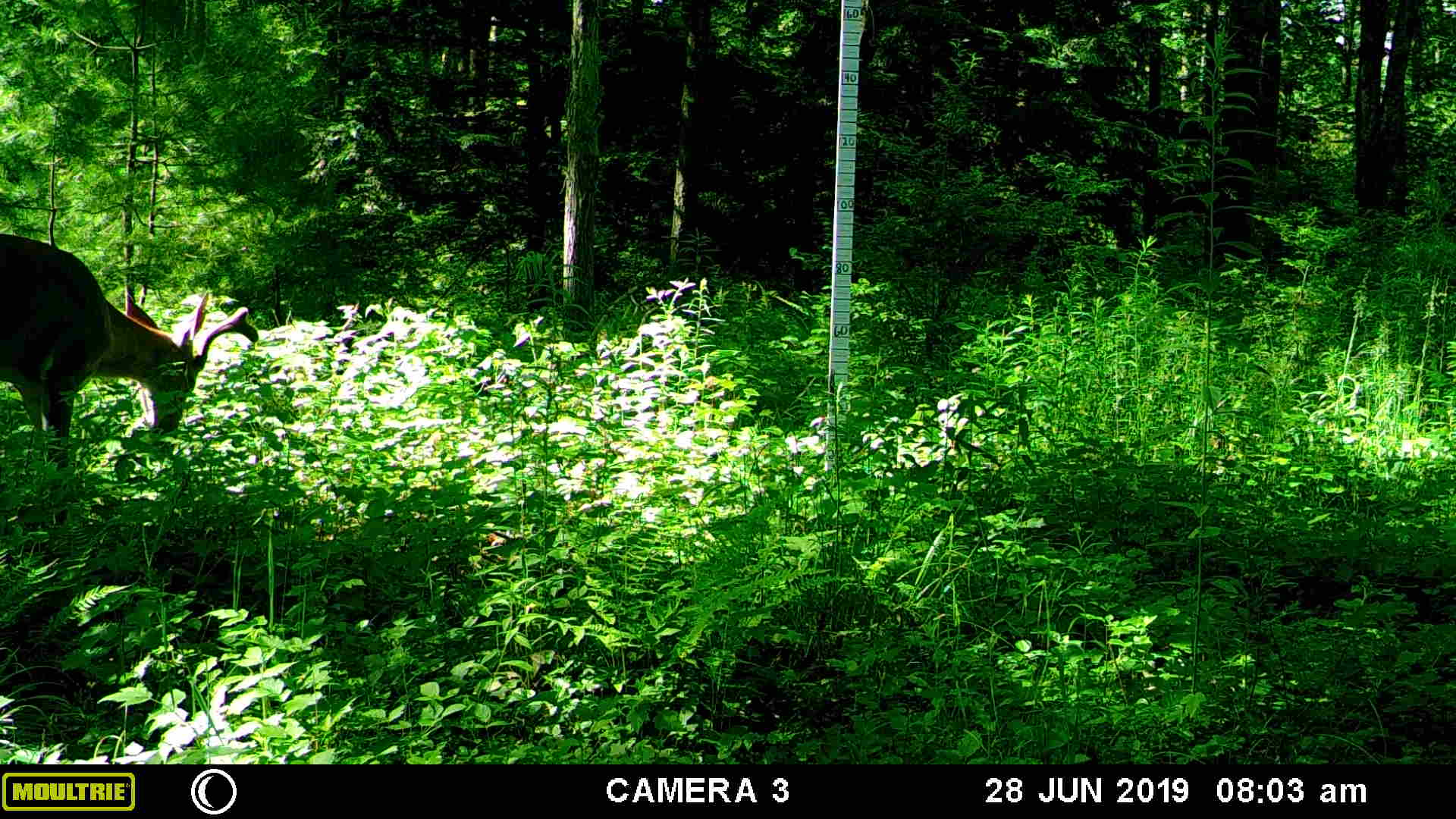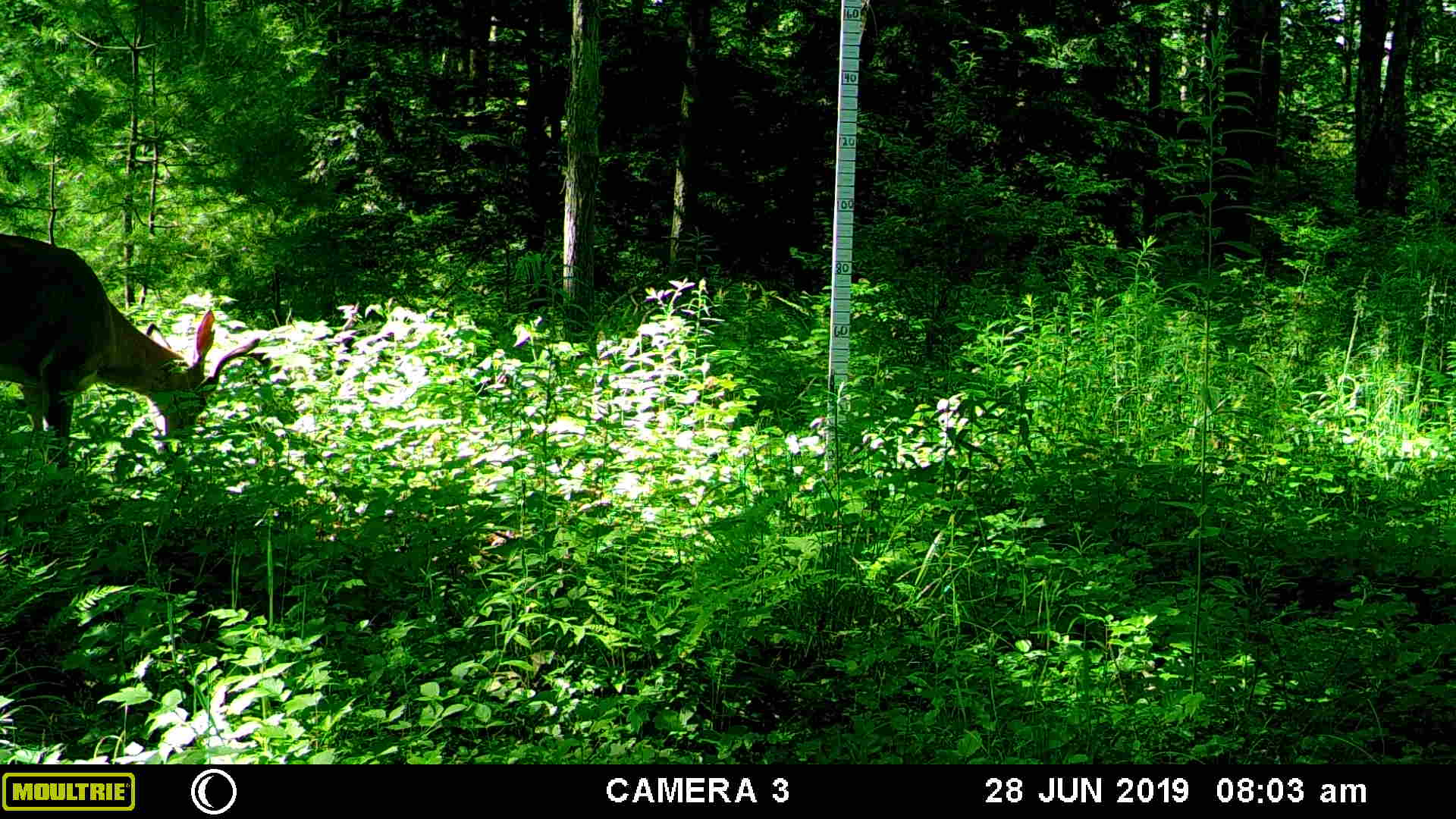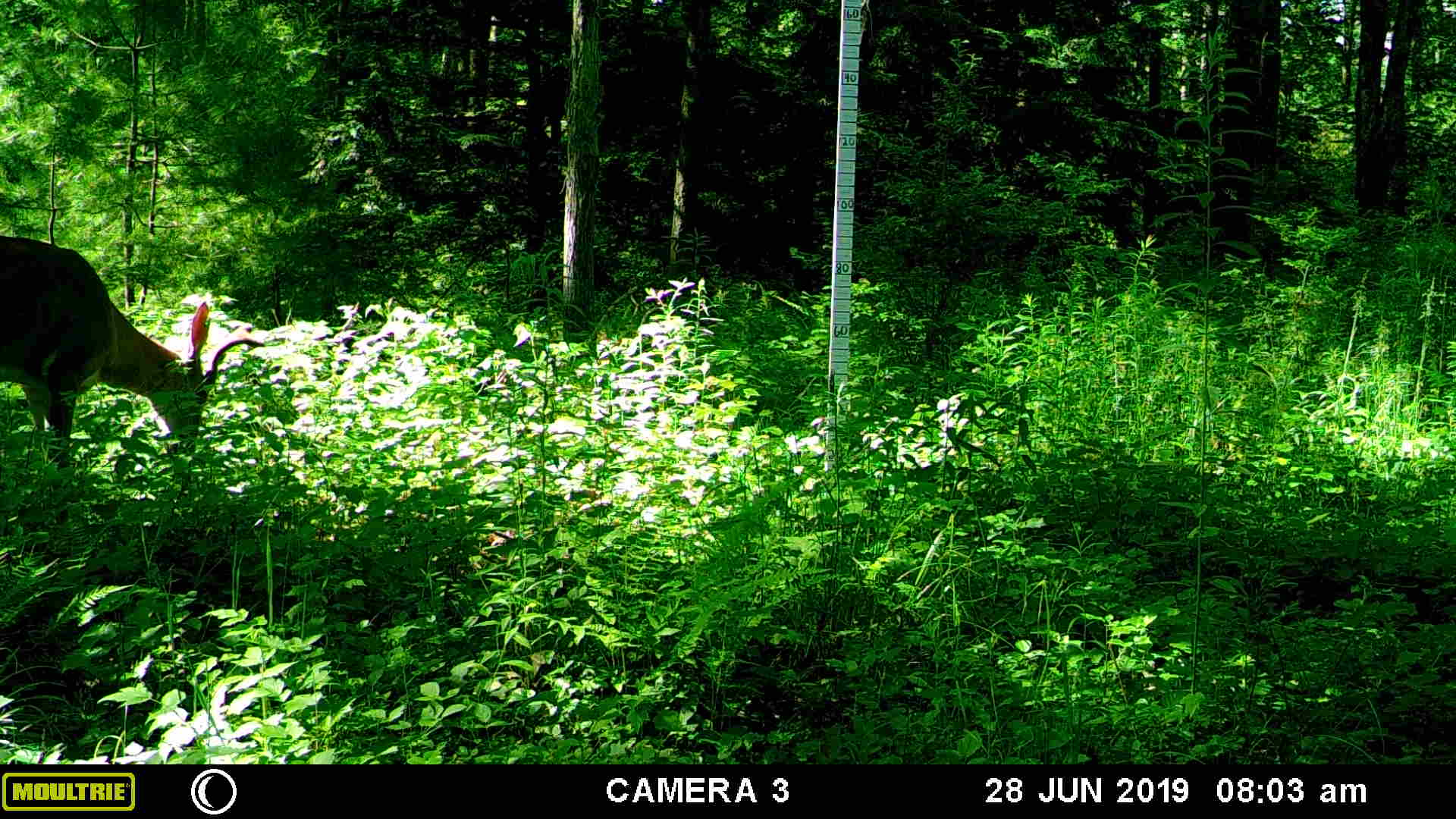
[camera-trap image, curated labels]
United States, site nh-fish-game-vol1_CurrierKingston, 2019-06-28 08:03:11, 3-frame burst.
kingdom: Animalia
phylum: Chordata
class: Mammalia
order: Artiodactyla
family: Cervidae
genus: Odocoileus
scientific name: Odocoileus virginianus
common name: white-tailed deer